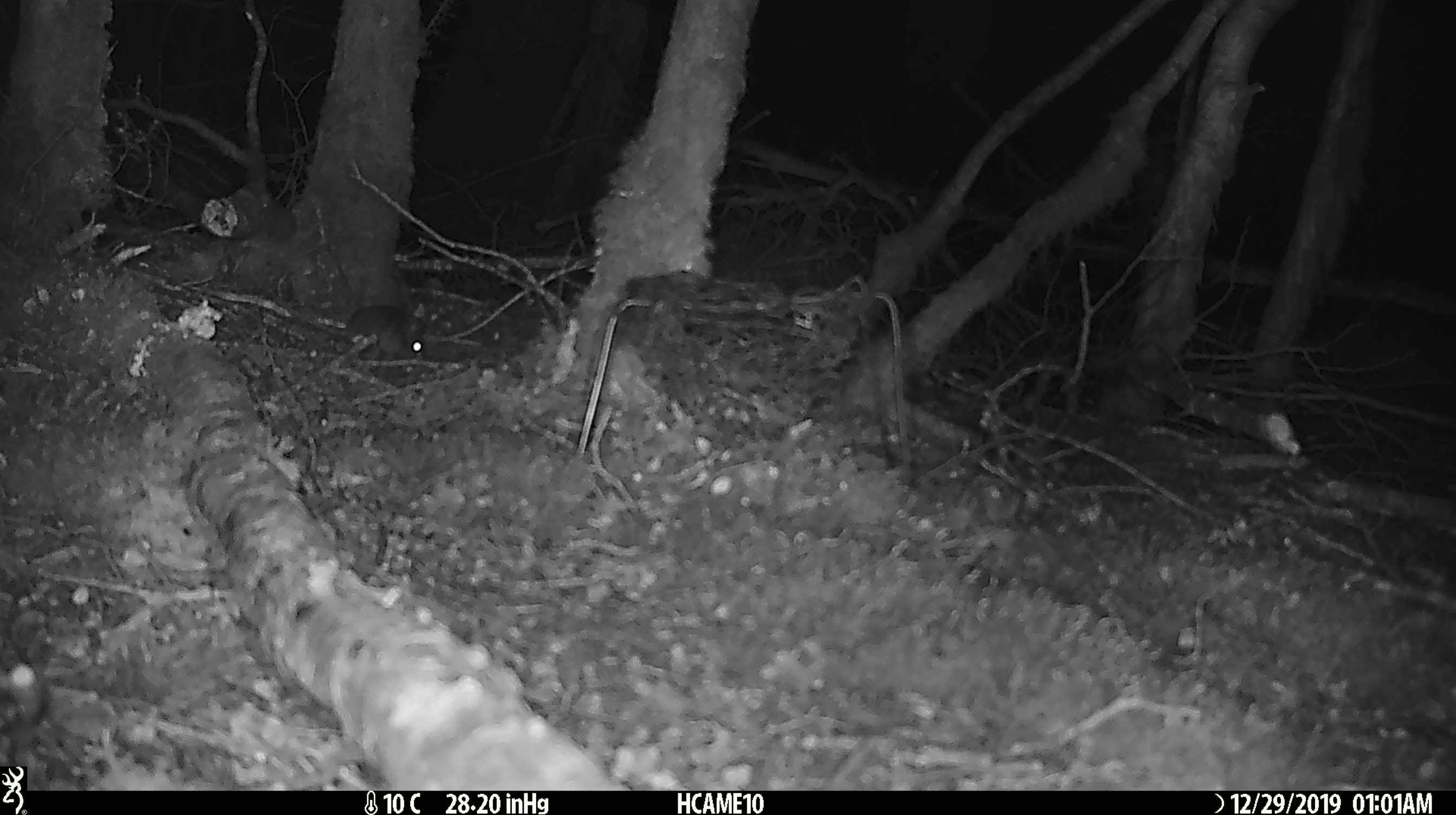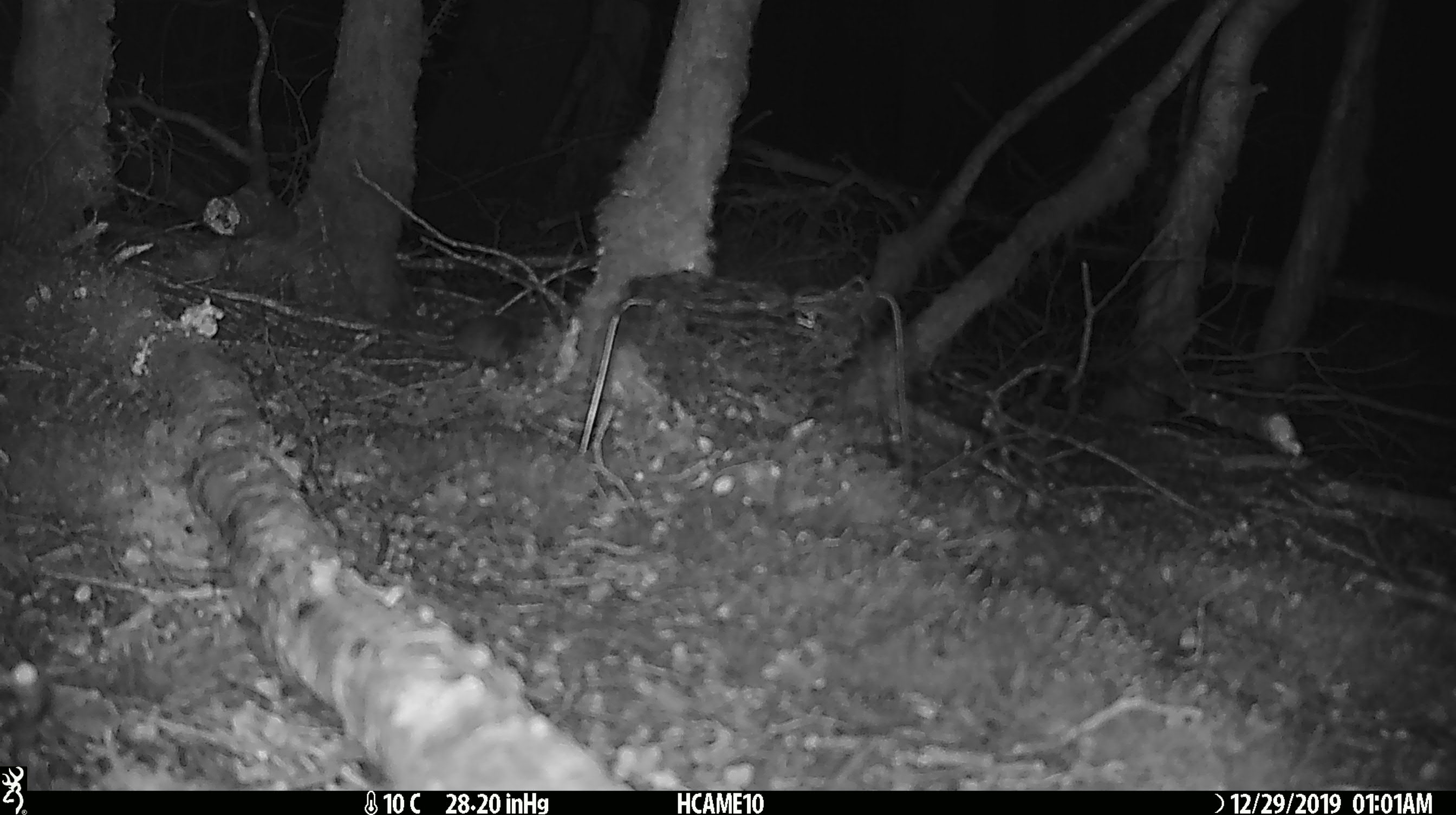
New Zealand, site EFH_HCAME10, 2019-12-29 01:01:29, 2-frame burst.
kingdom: Animalia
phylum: Chordata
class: Mammalia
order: Rodentia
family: Muridae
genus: Mus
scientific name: Mus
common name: mouse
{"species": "mouse (Mus)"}